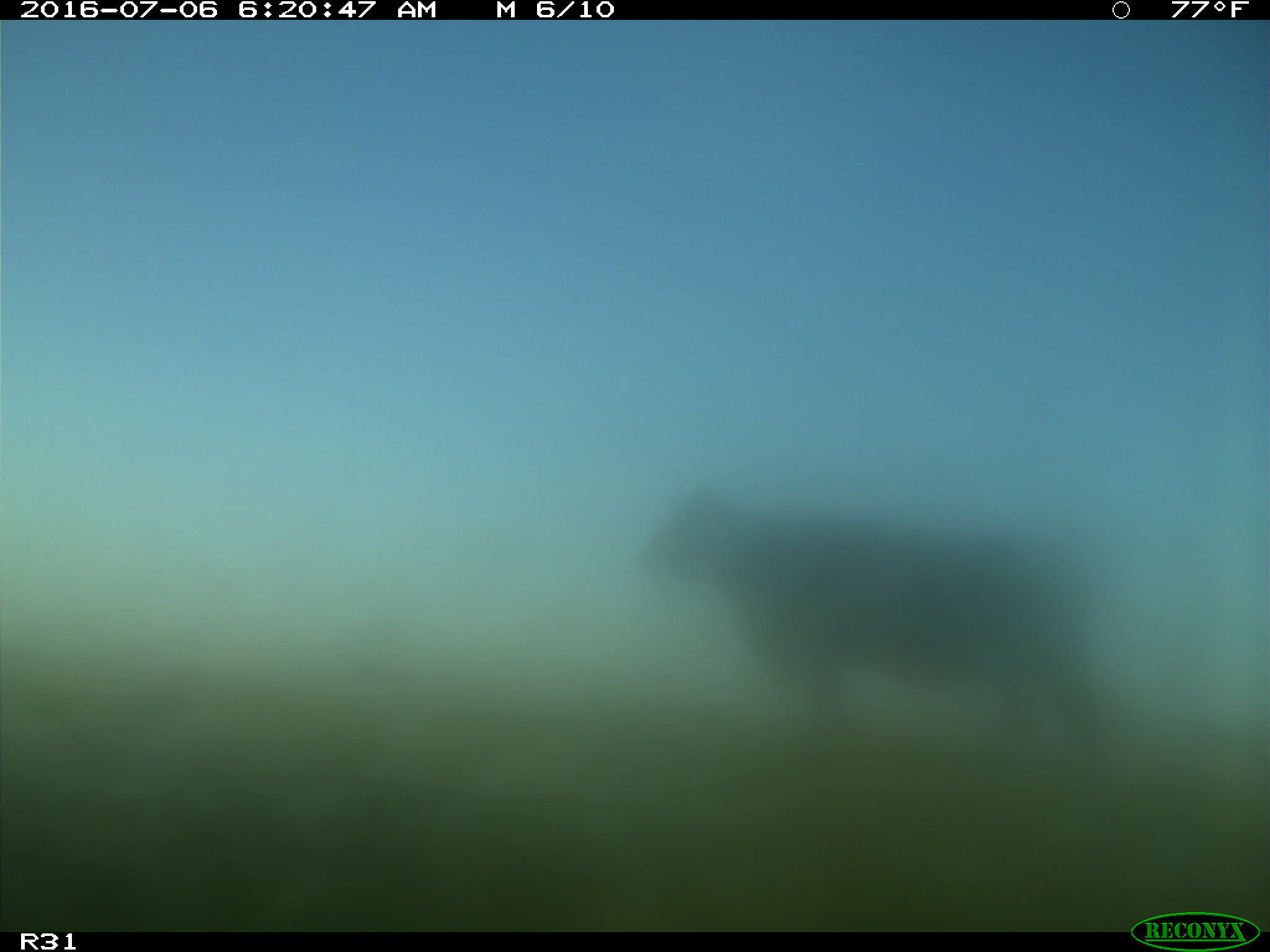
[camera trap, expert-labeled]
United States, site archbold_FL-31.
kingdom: Animalia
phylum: Chordata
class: Mammalia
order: Artiodactyla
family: Bovidae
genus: Bos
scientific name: Bos taurus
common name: domestic cow